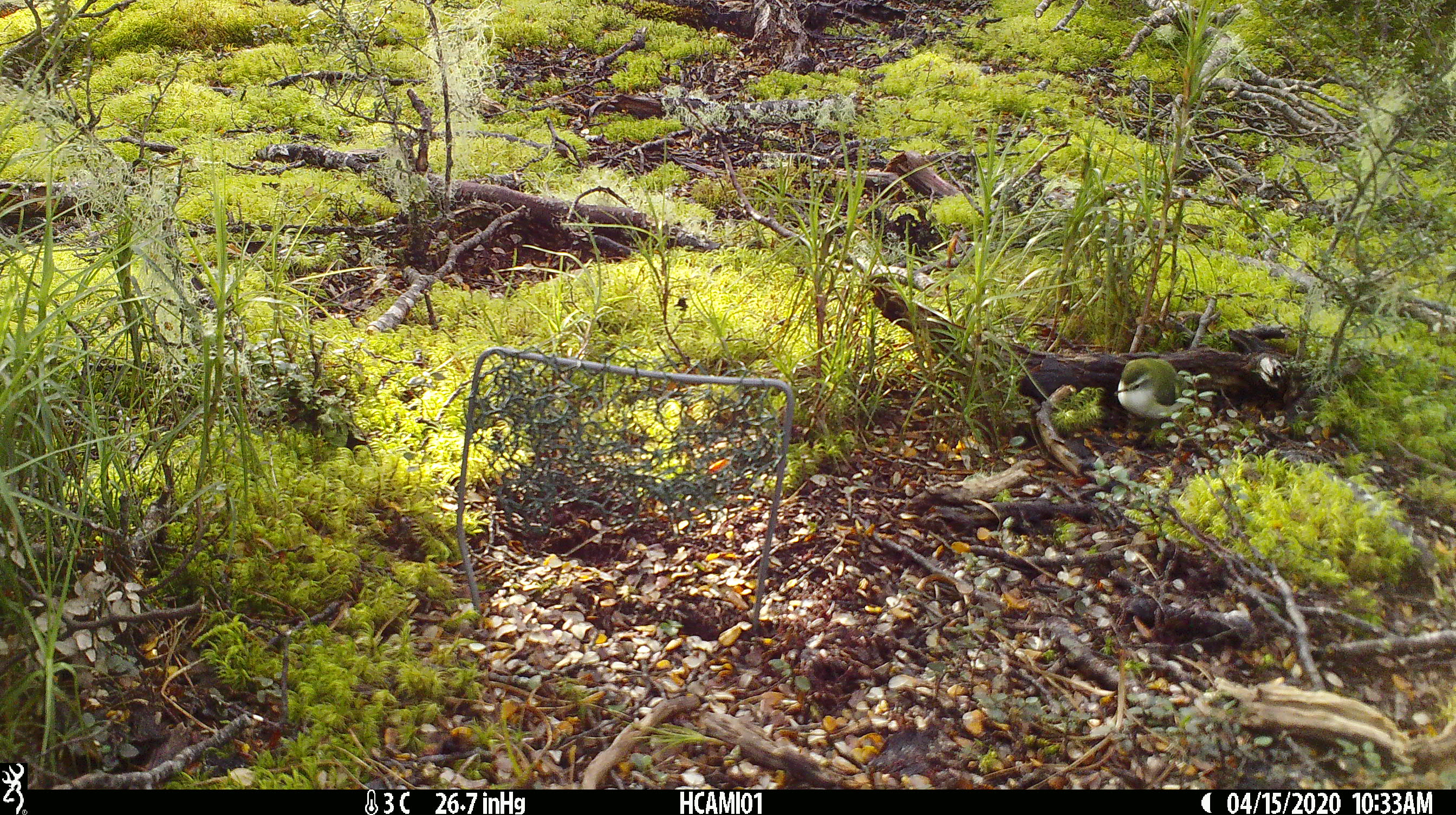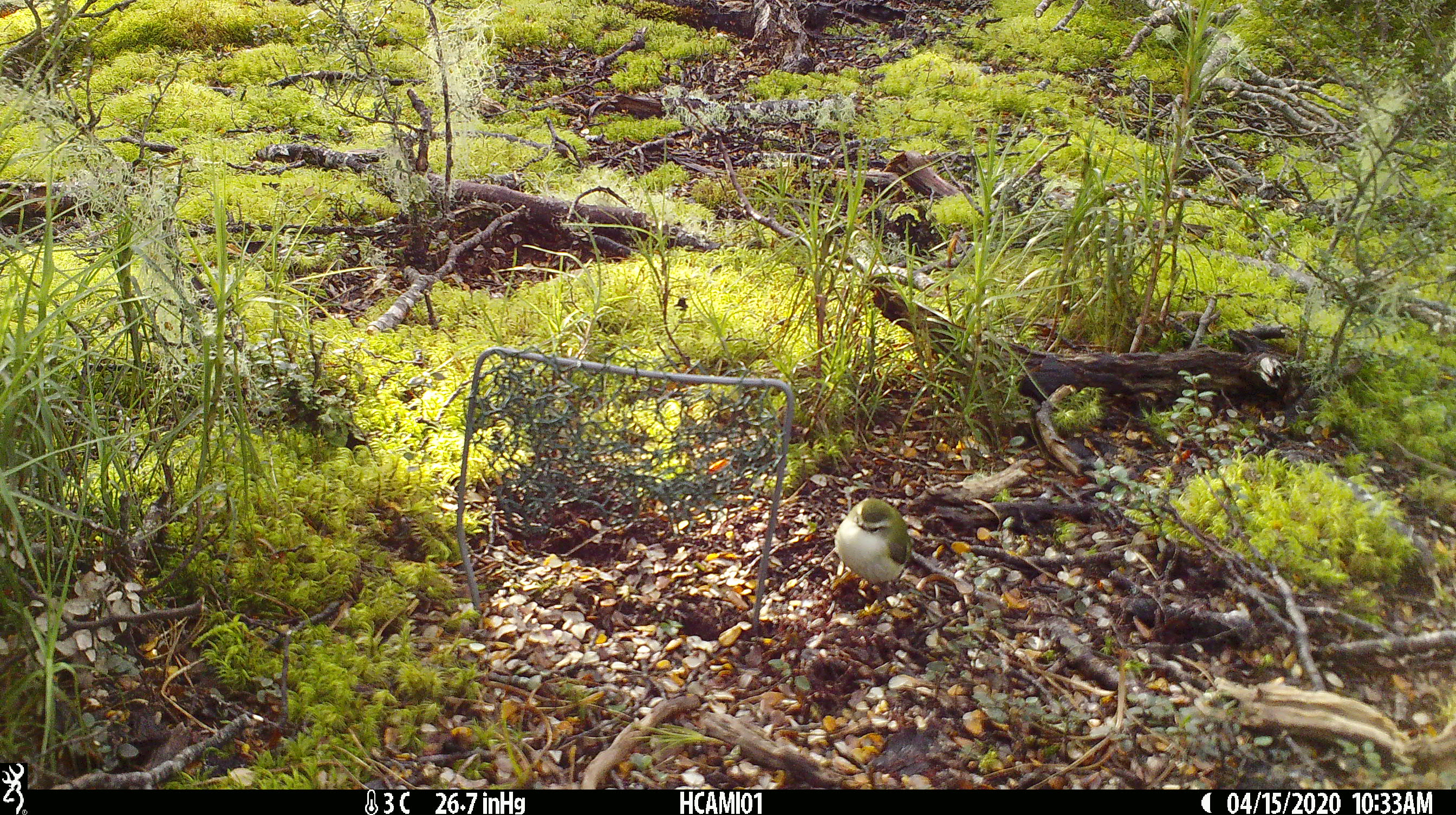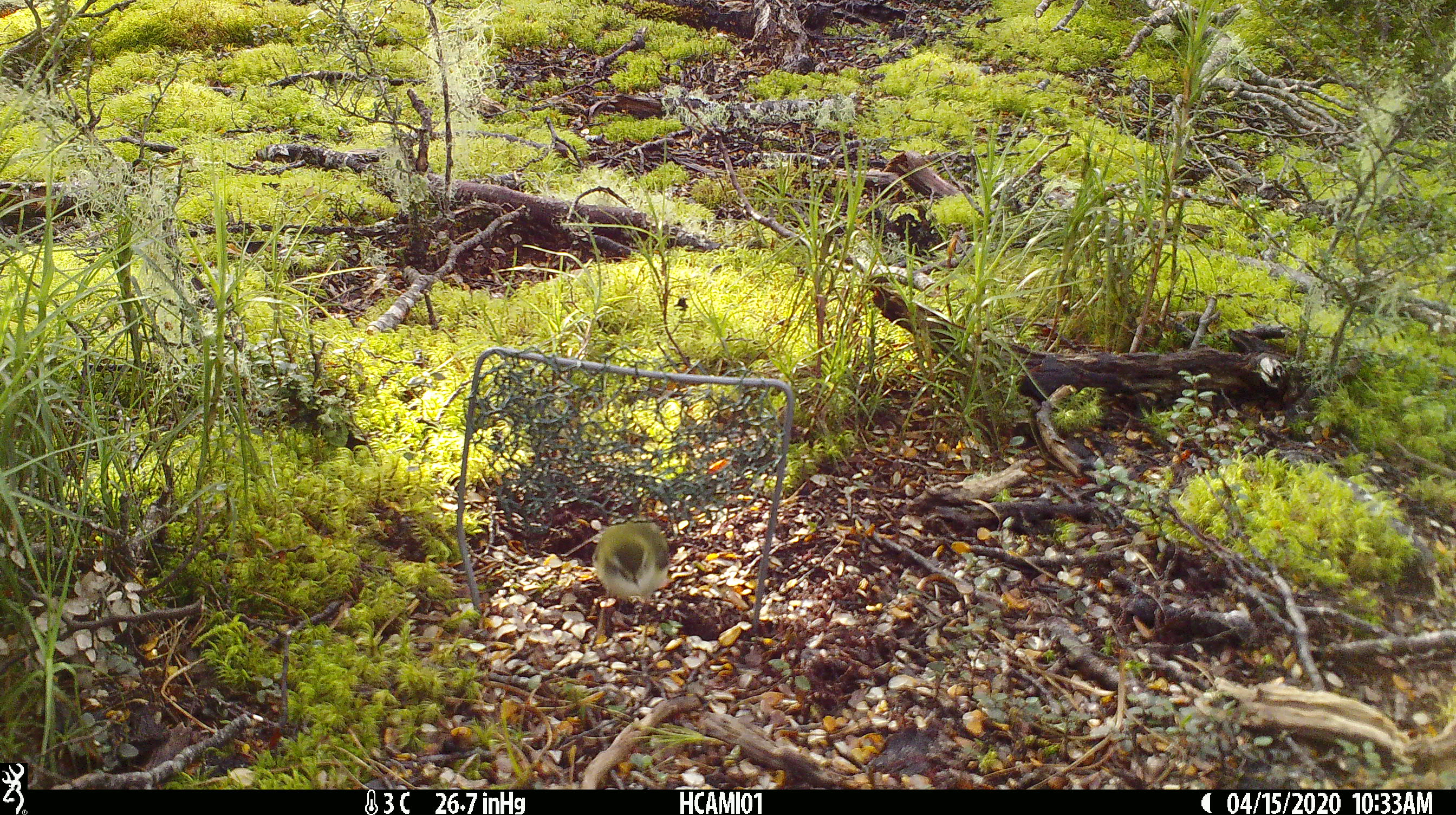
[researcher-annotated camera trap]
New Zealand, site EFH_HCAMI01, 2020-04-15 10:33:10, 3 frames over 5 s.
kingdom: Animalia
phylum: Chordata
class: Aves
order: Passeriformes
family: Acanthisittidae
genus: Acanthisitta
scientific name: Acanthisitta chloris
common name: rifleman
Rifleman (Acanthisitta chloris).